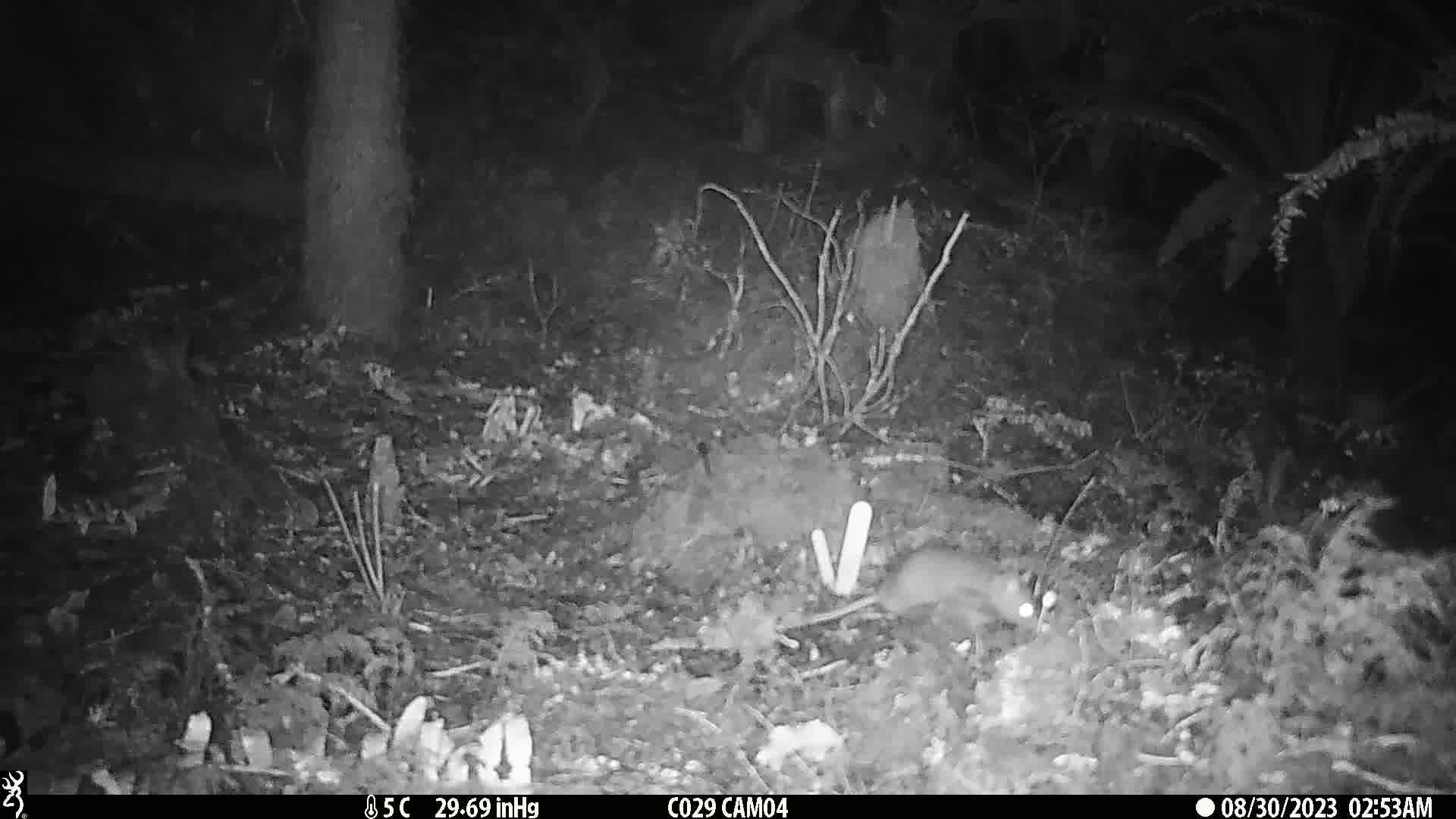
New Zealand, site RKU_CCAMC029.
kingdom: Animalia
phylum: Chordata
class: Mammalia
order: Rodentia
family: Muridae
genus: Rattus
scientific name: Rattus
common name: rat